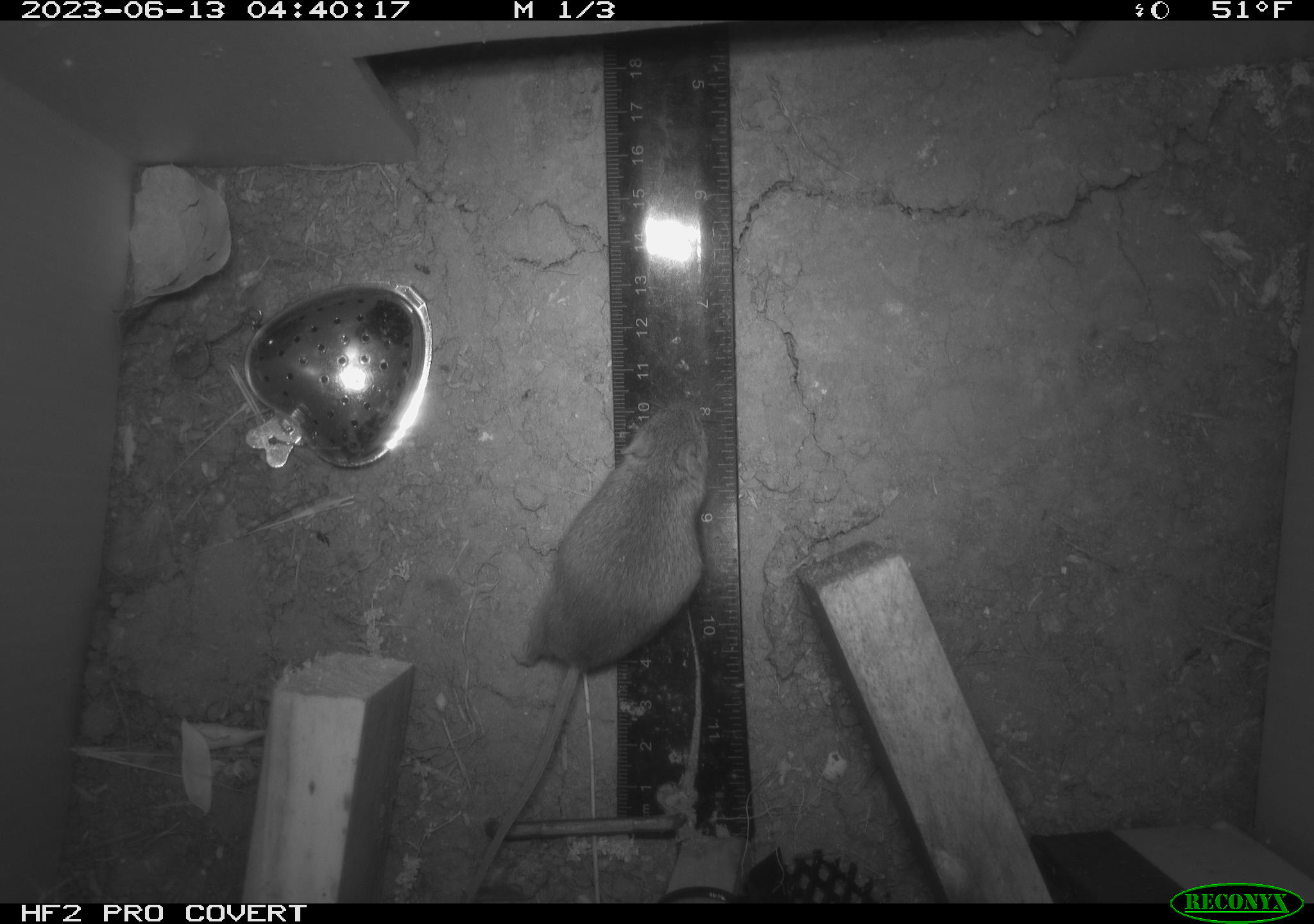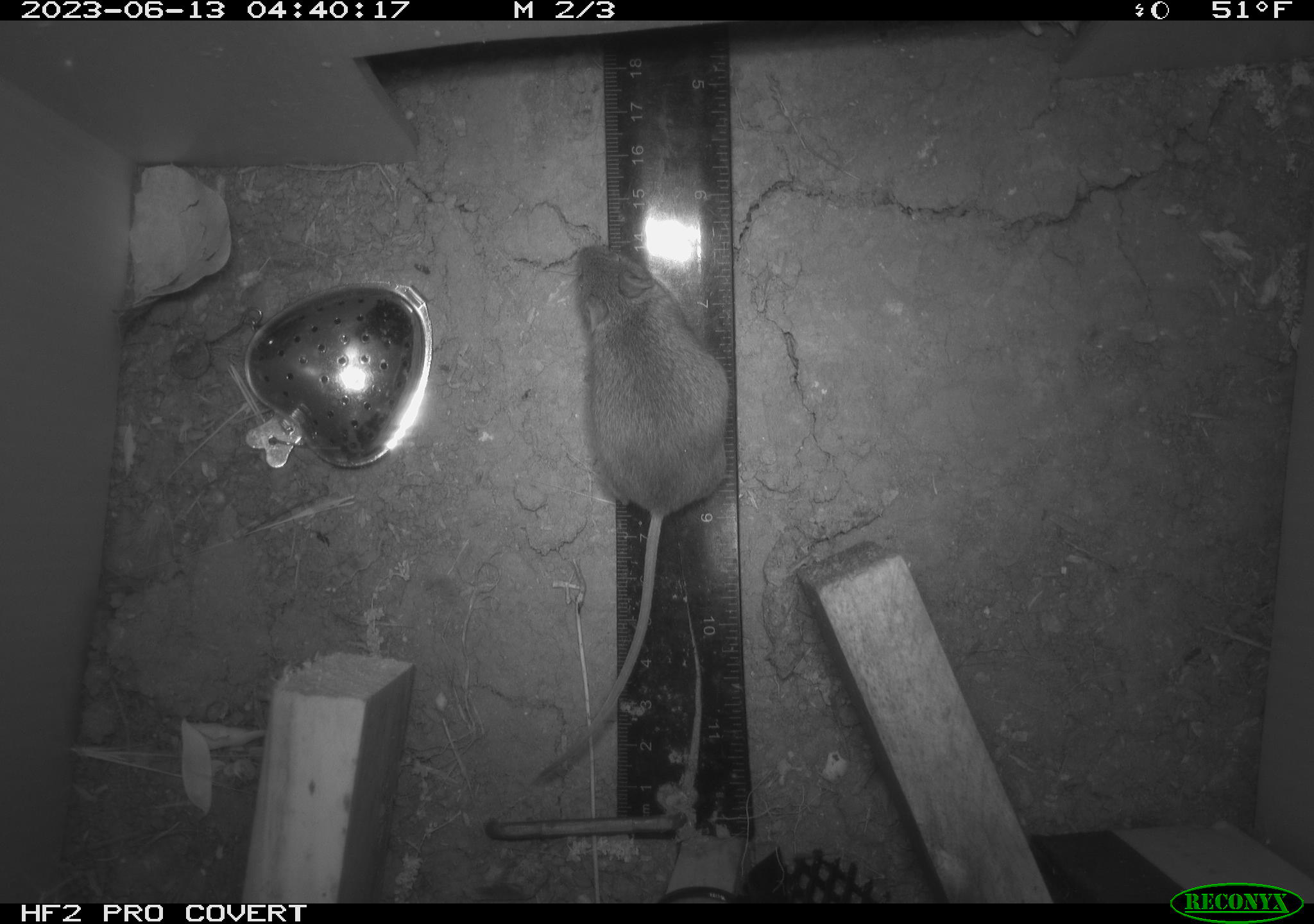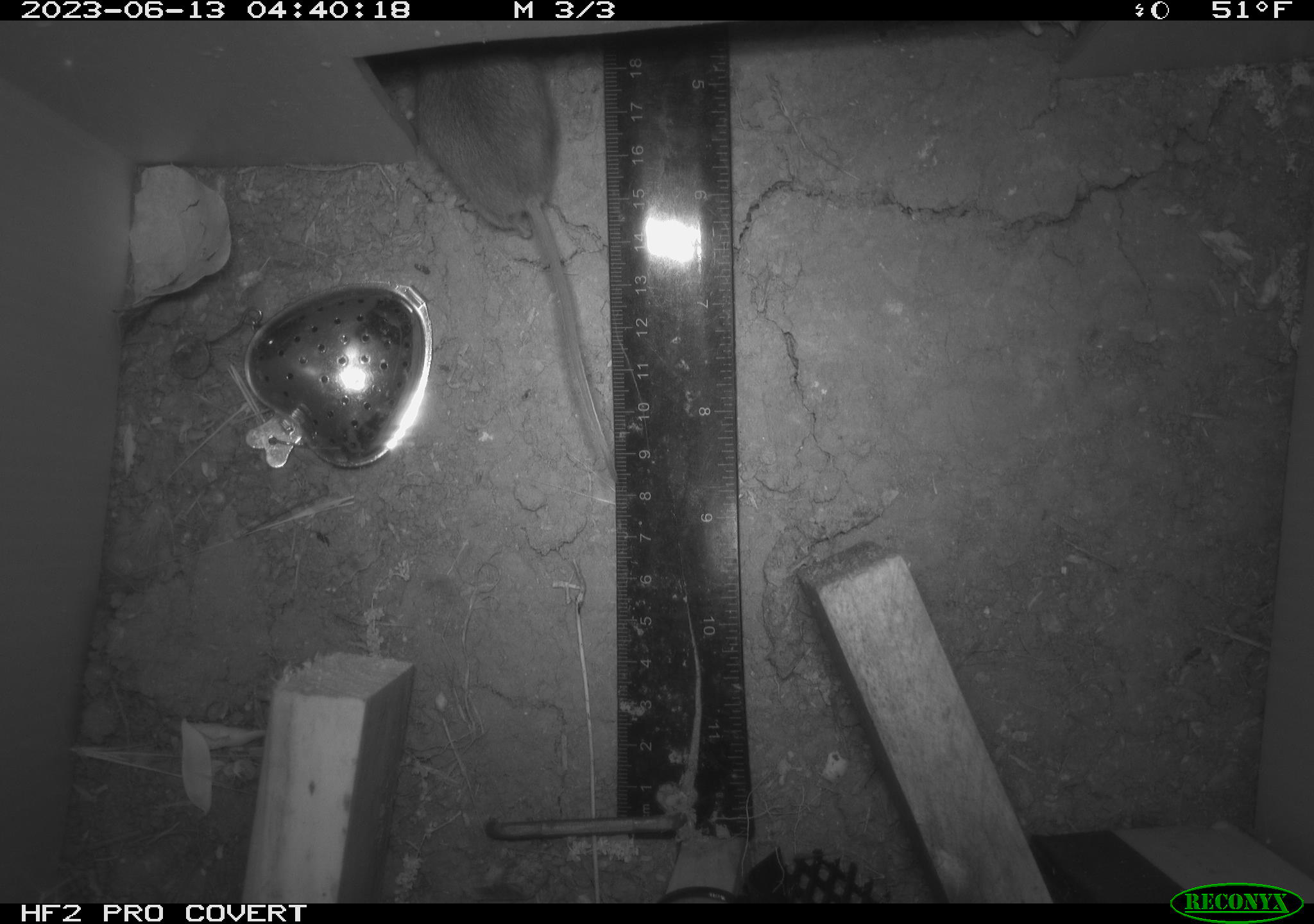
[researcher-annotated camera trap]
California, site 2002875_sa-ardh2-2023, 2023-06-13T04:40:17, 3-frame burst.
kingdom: Animalia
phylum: Chordata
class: Mammalia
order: Rodentia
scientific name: Rodentia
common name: mouse species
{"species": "mouse species (Rodentia)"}